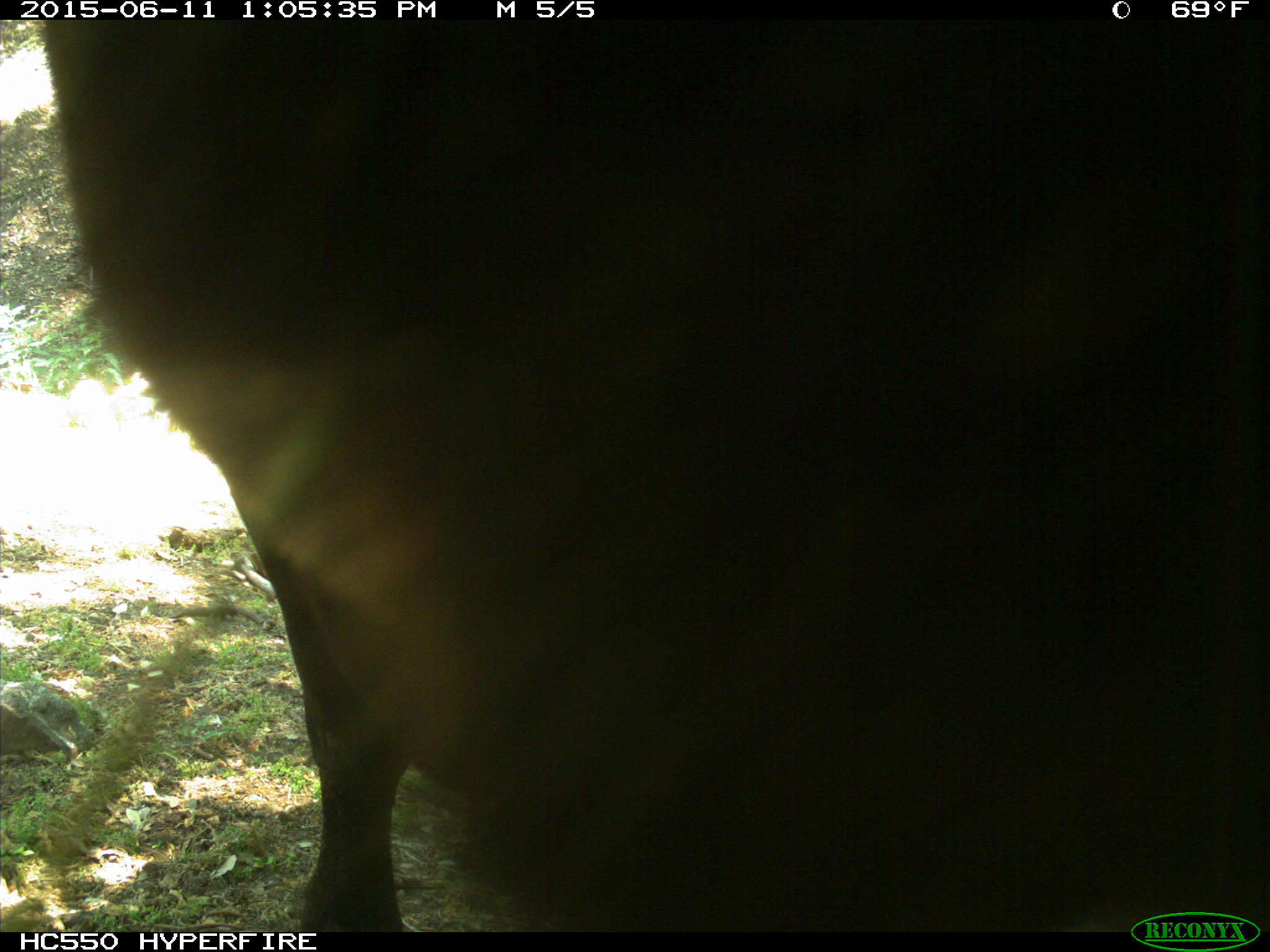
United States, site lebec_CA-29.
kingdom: Animalia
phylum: Chordata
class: Mammalia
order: Artiodactyla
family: Bovidae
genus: Bos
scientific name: Bos taurus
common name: domestic cow